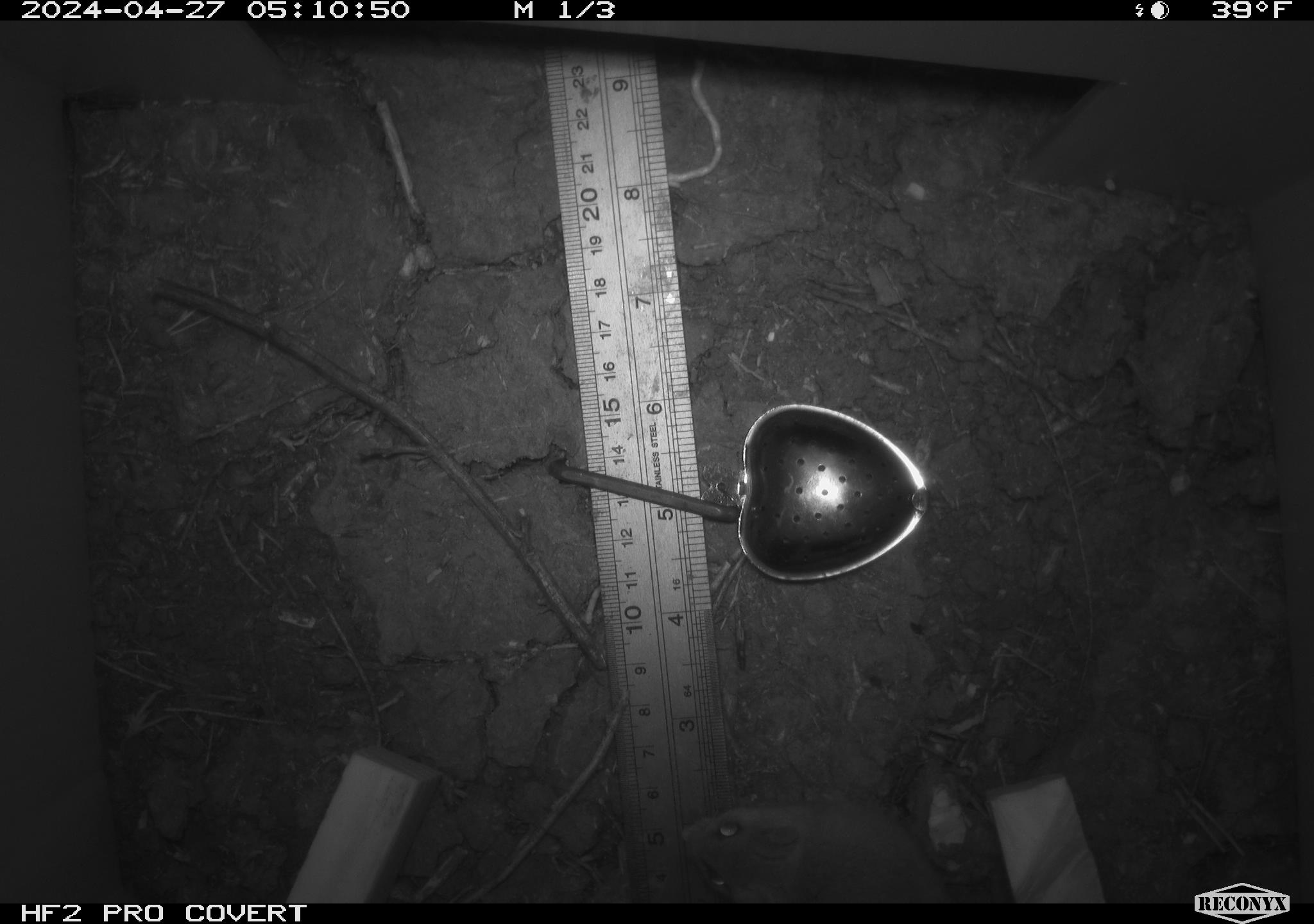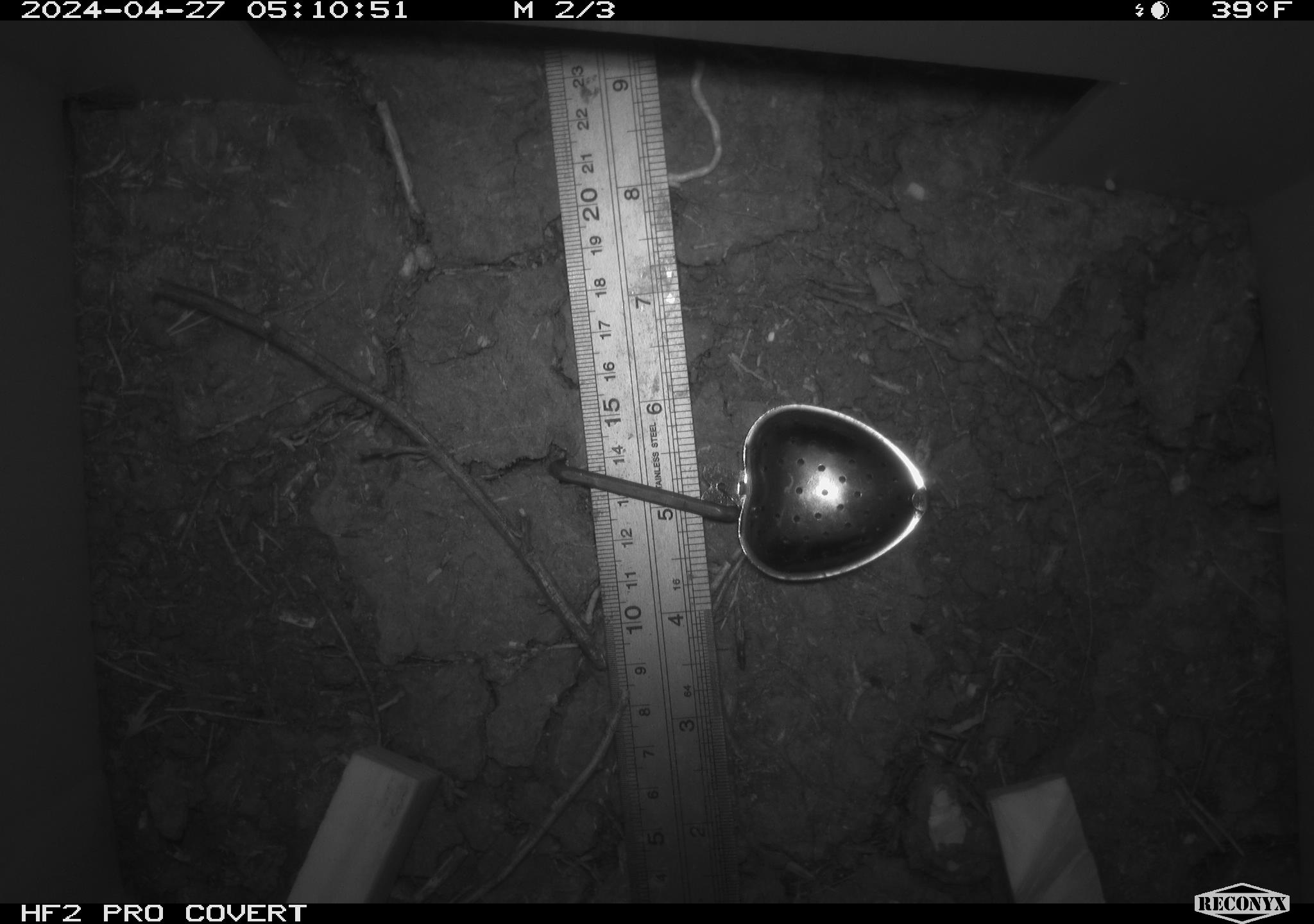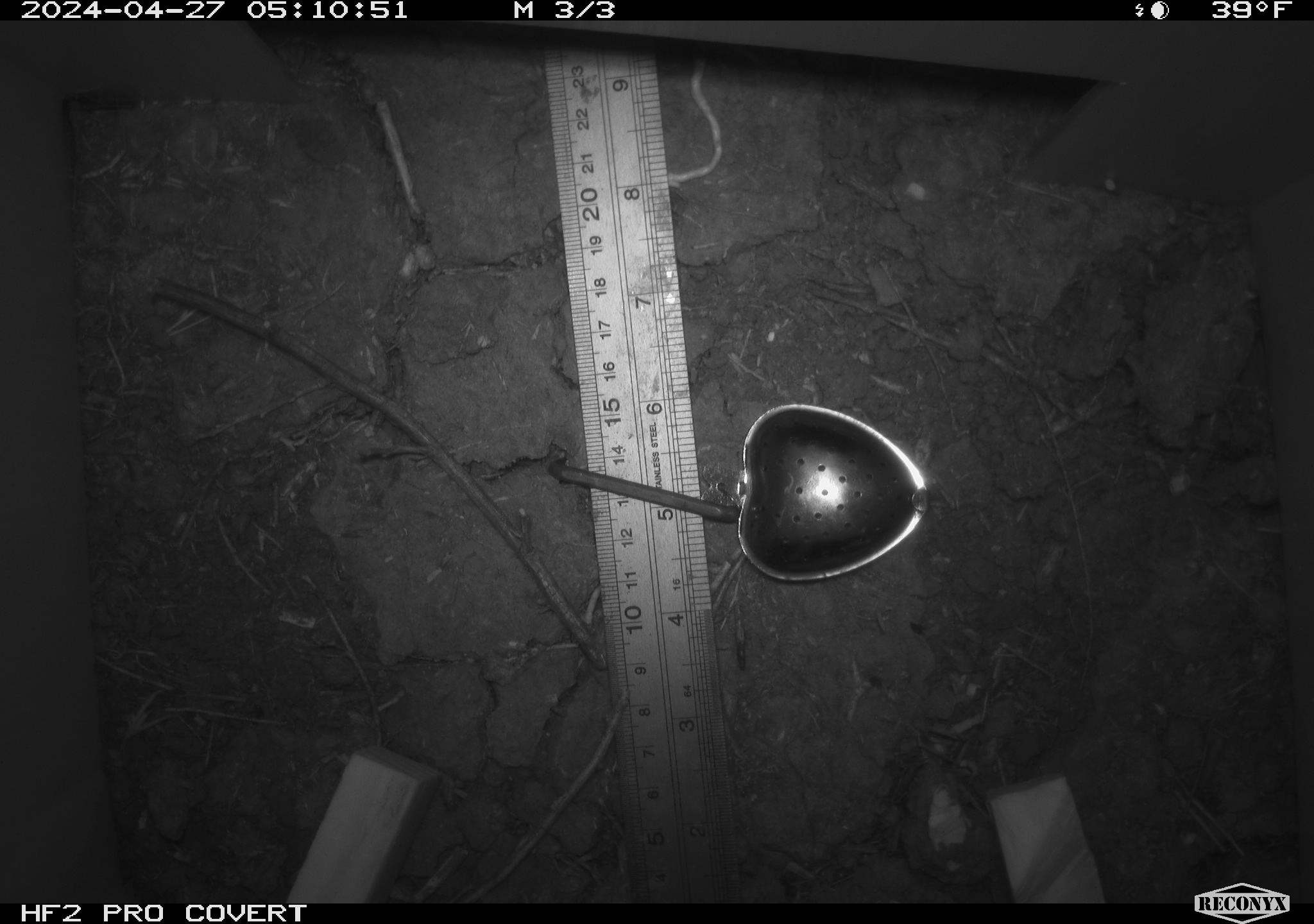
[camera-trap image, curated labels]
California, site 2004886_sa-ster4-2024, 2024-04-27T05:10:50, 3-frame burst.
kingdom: Animalia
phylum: Chordata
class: Mammalia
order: Rodentia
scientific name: Rodentia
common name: mouse species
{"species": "mouse species (Rodentia)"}